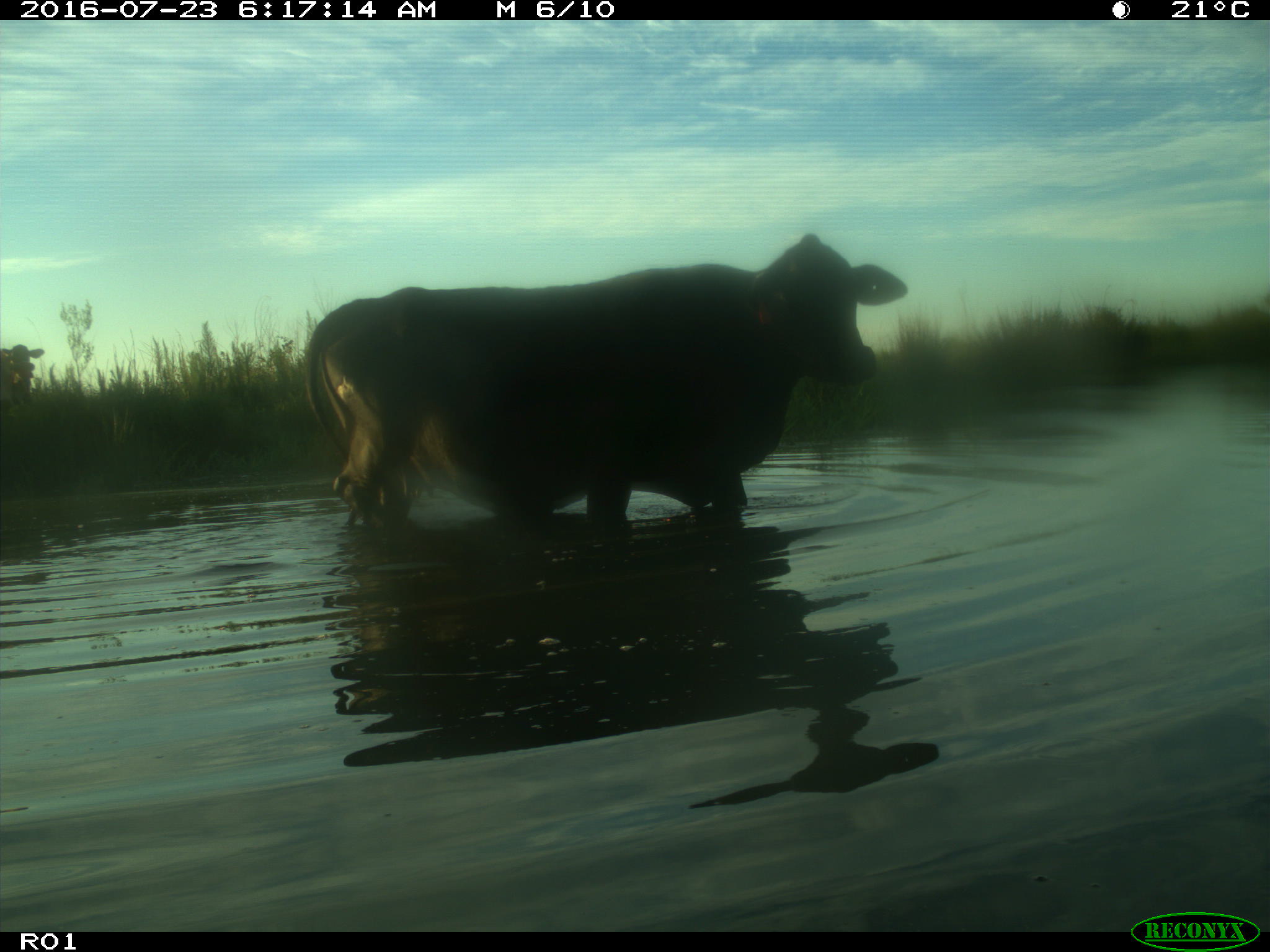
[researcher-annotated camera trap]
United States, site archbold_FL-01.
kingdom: Animalia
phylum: Chordata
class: Mammalia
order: Artiodactyla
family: Bovidae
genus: Bos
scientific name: Bos taurus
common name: domestic cow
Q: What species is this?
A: Bos taurus (domestic cow).